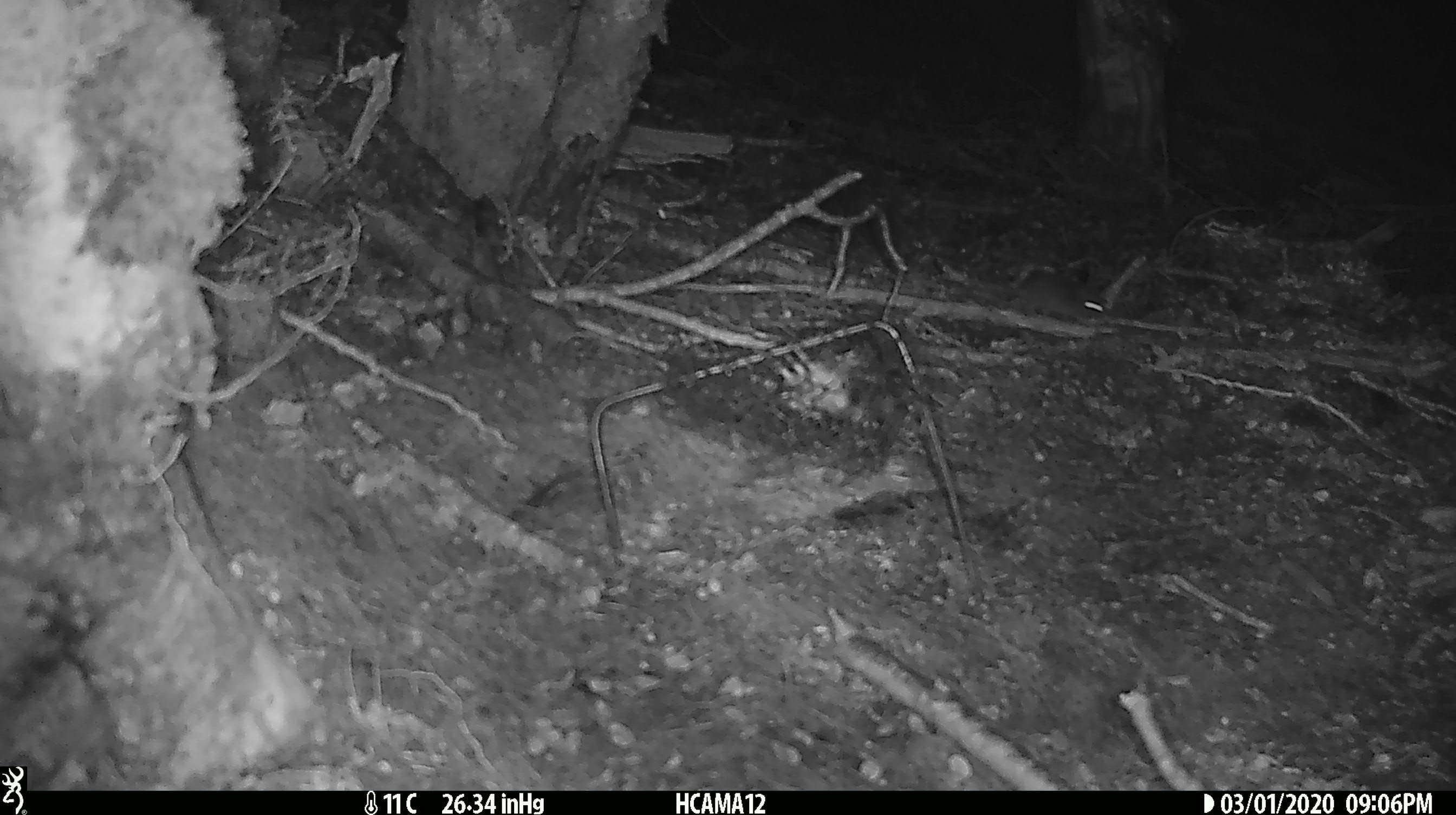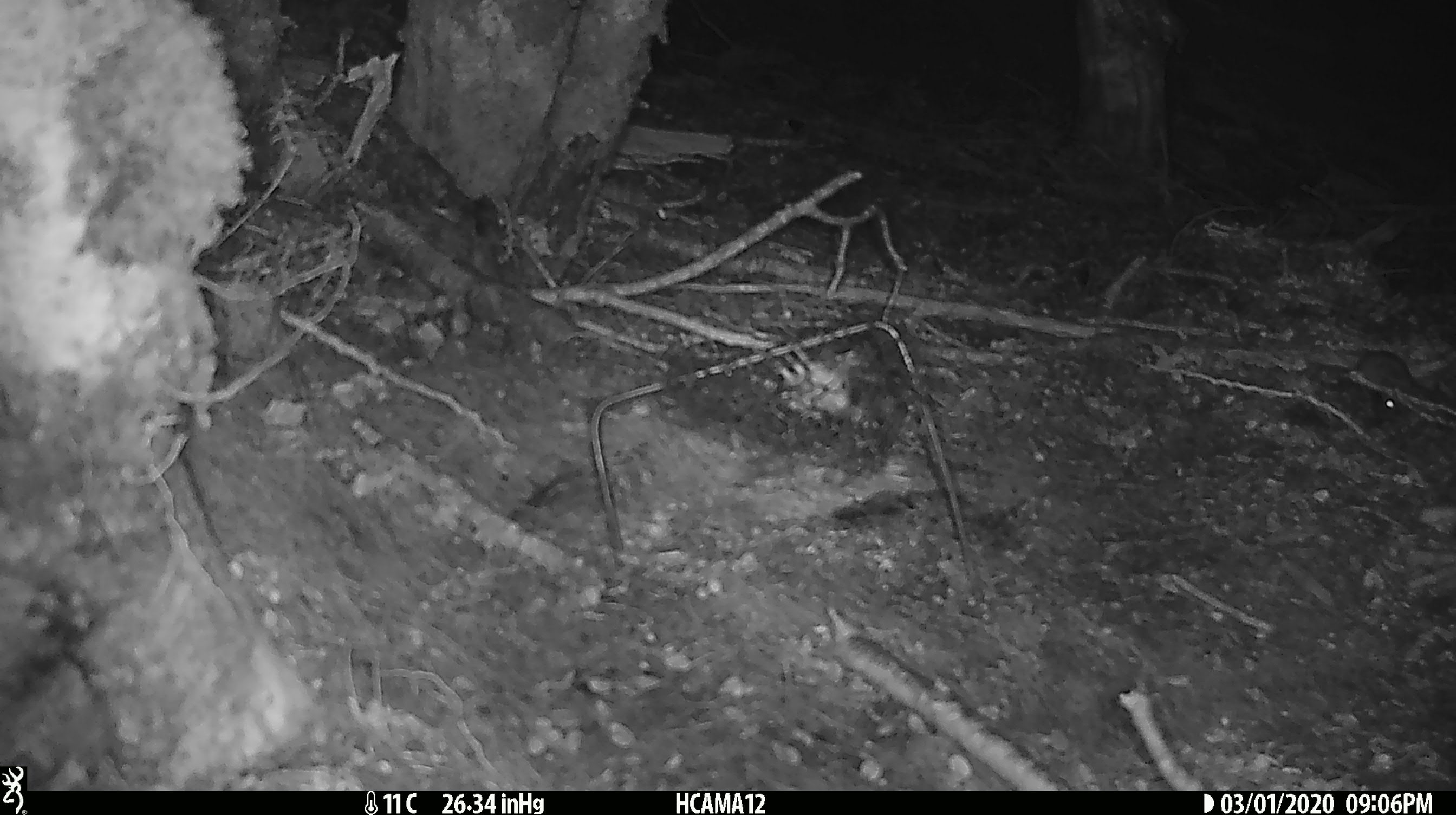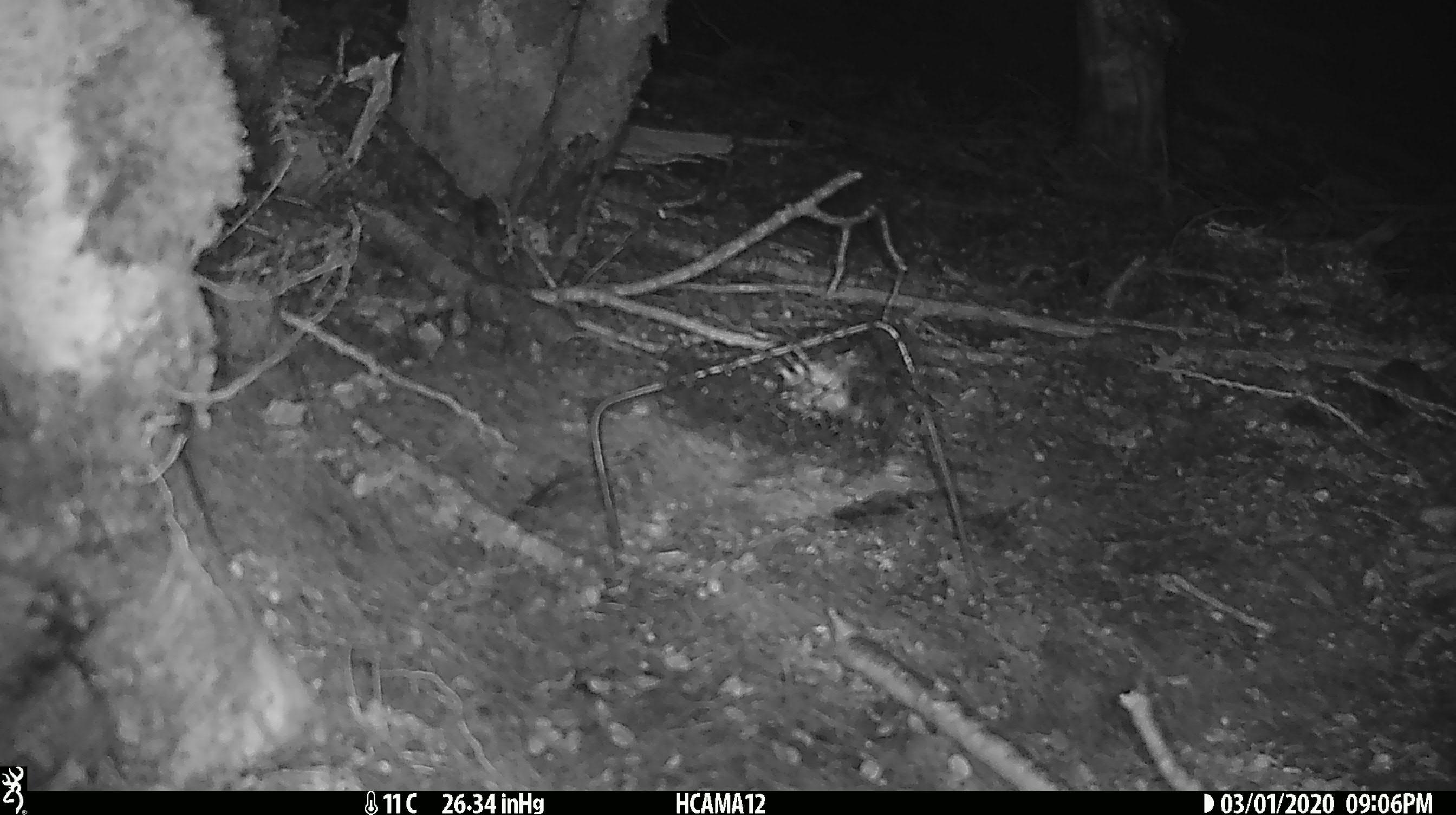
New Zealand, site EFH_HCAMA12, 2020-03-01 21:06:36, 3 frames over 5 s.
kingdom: Animalia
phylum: Chordata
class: Mammalia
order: Rodentia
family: Muridae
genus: Mus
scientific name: Mus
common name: mouse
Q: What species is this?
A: Mouse (Mus).